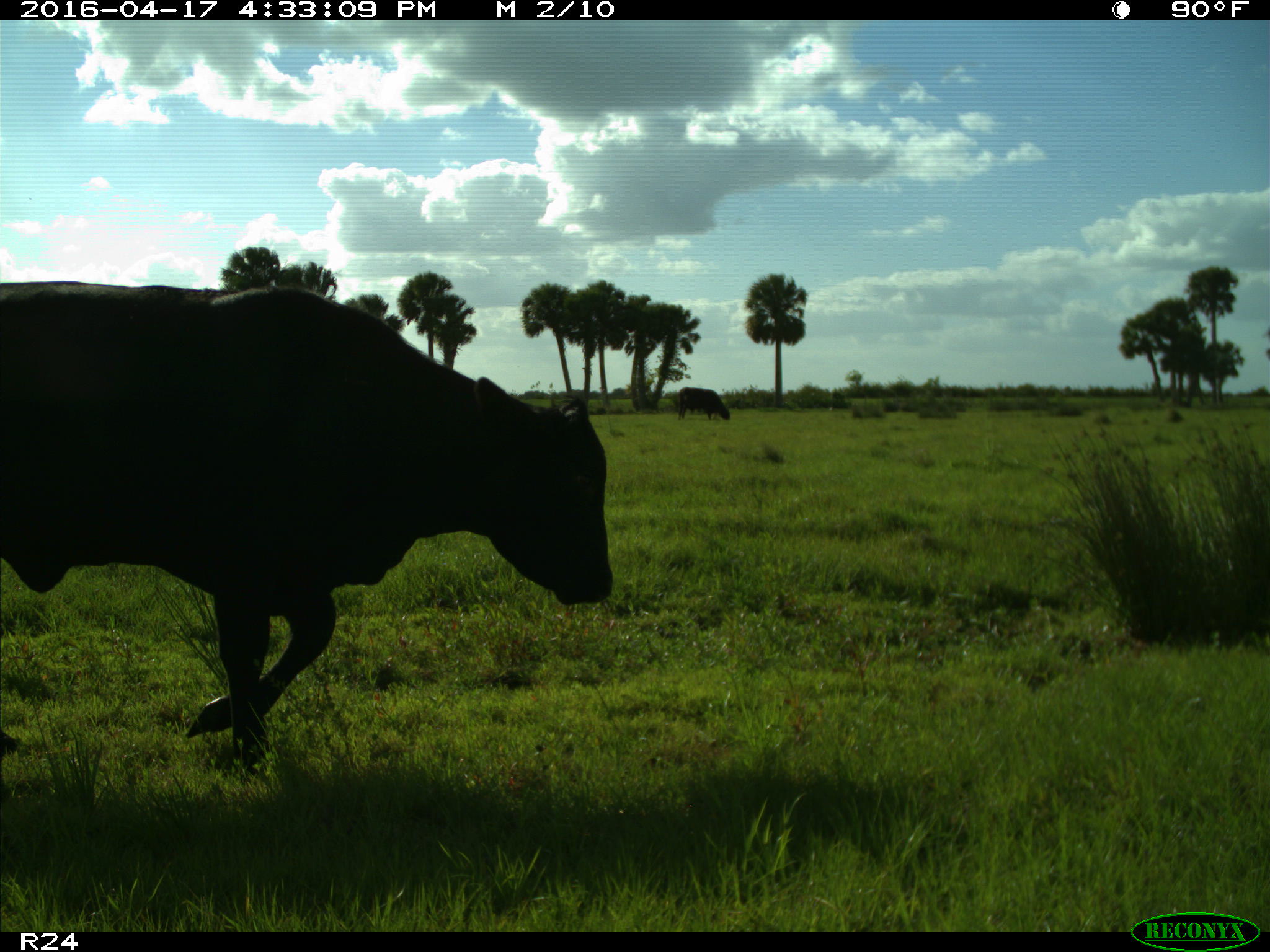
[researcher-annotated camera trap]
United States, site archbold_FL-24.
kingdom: Animalia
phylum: Chordata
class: Mammalia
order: Artiodactyla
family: Bovidae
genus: Bos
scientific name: Bos taurus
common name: domestic cow